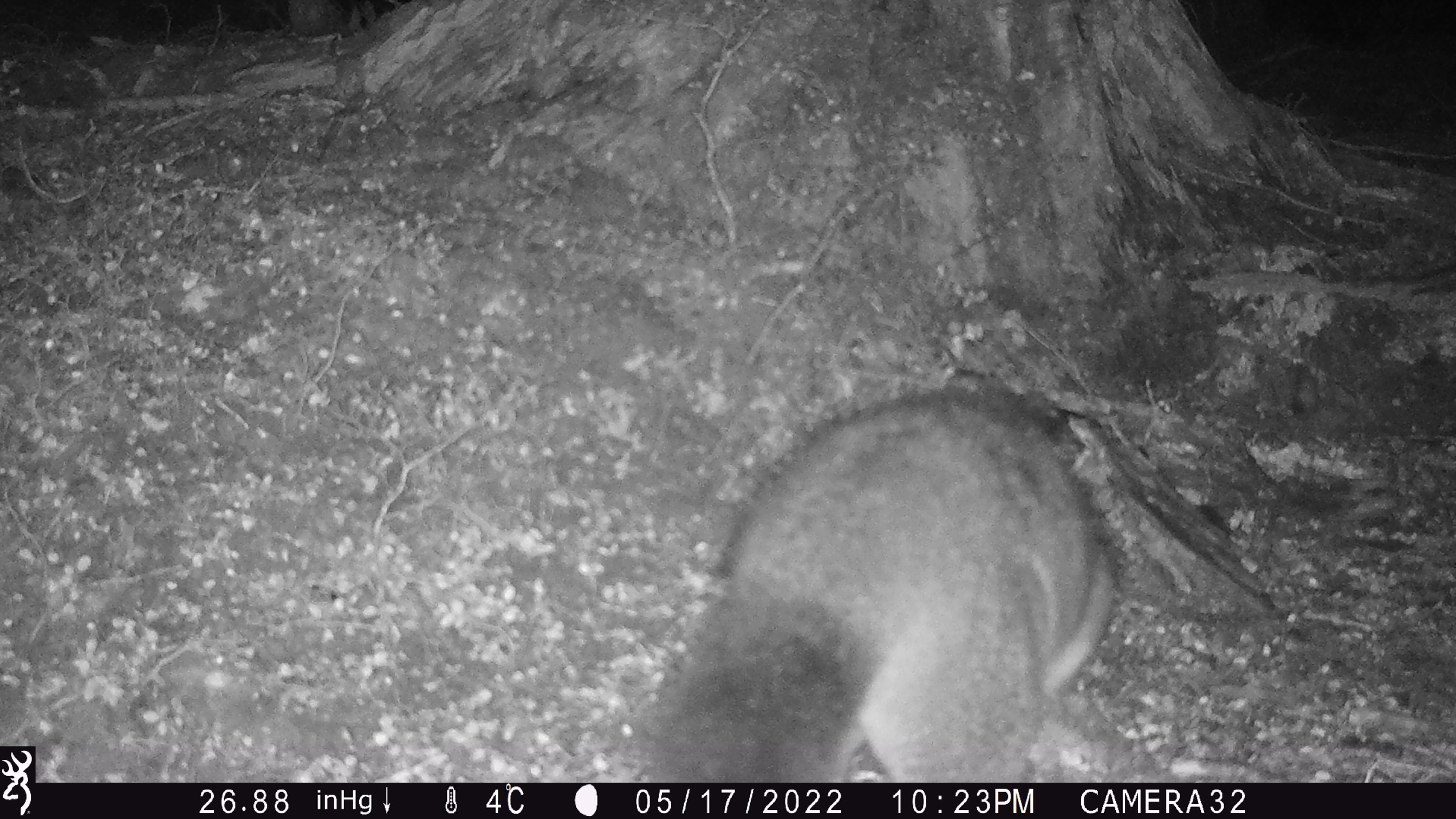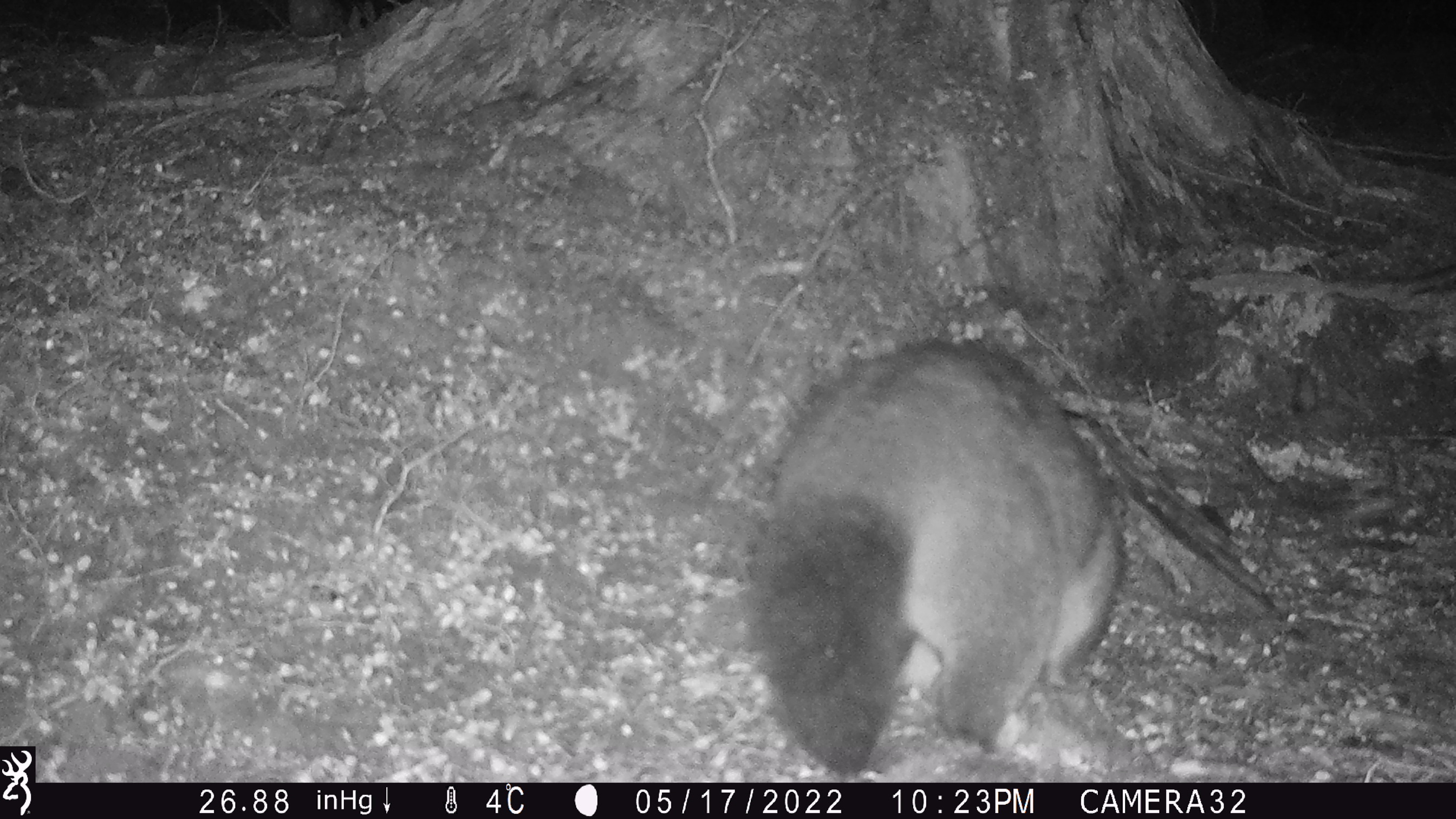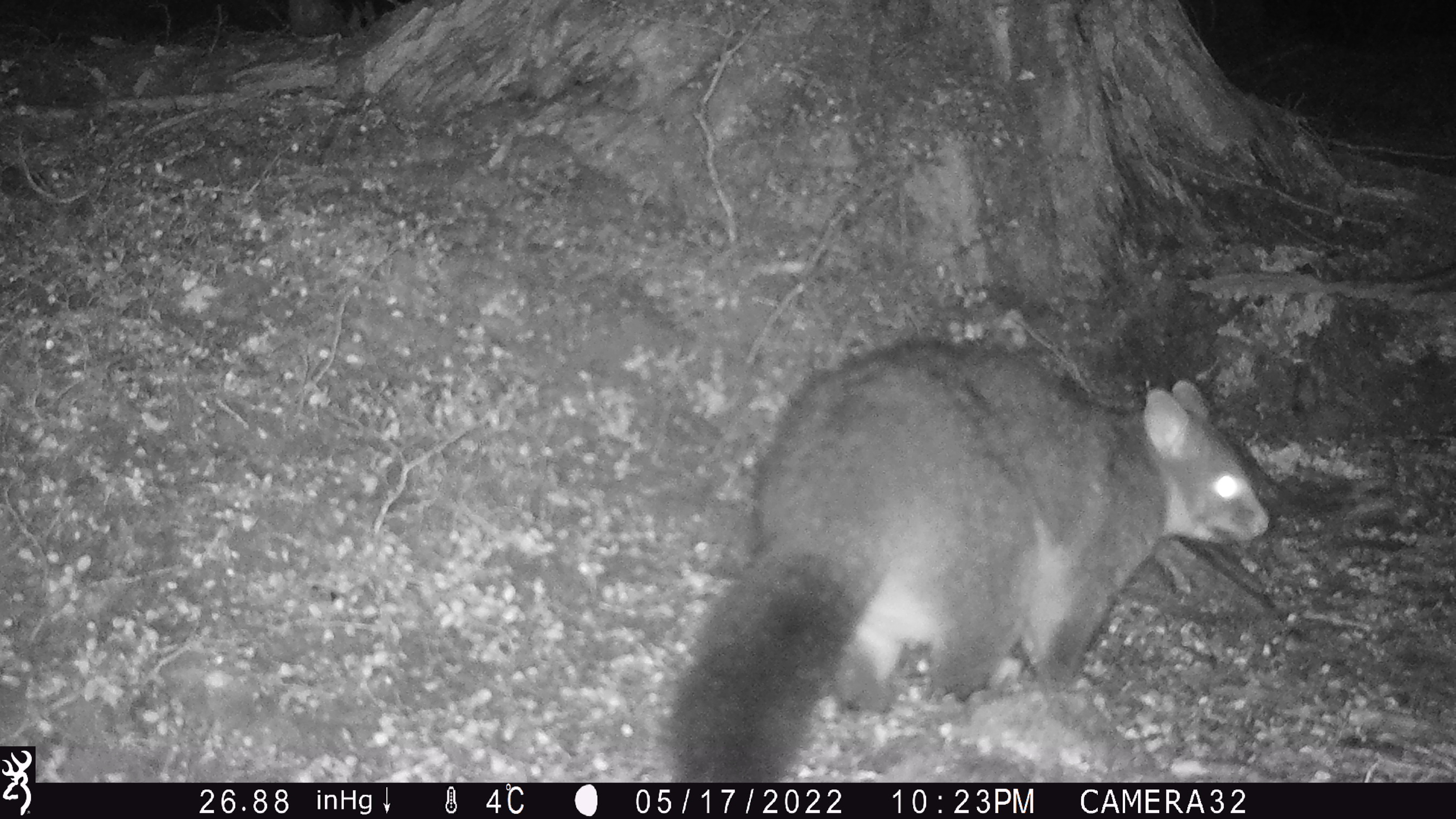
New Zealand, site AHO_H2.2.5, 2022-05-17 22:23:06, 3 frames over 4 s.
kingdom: Animalia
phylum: Chordata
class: Mammalia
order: Diprotodontia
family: Phalangeridae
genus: Trichosurus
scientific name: Trichosurus vulpecula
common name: common brushtail possum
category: possum